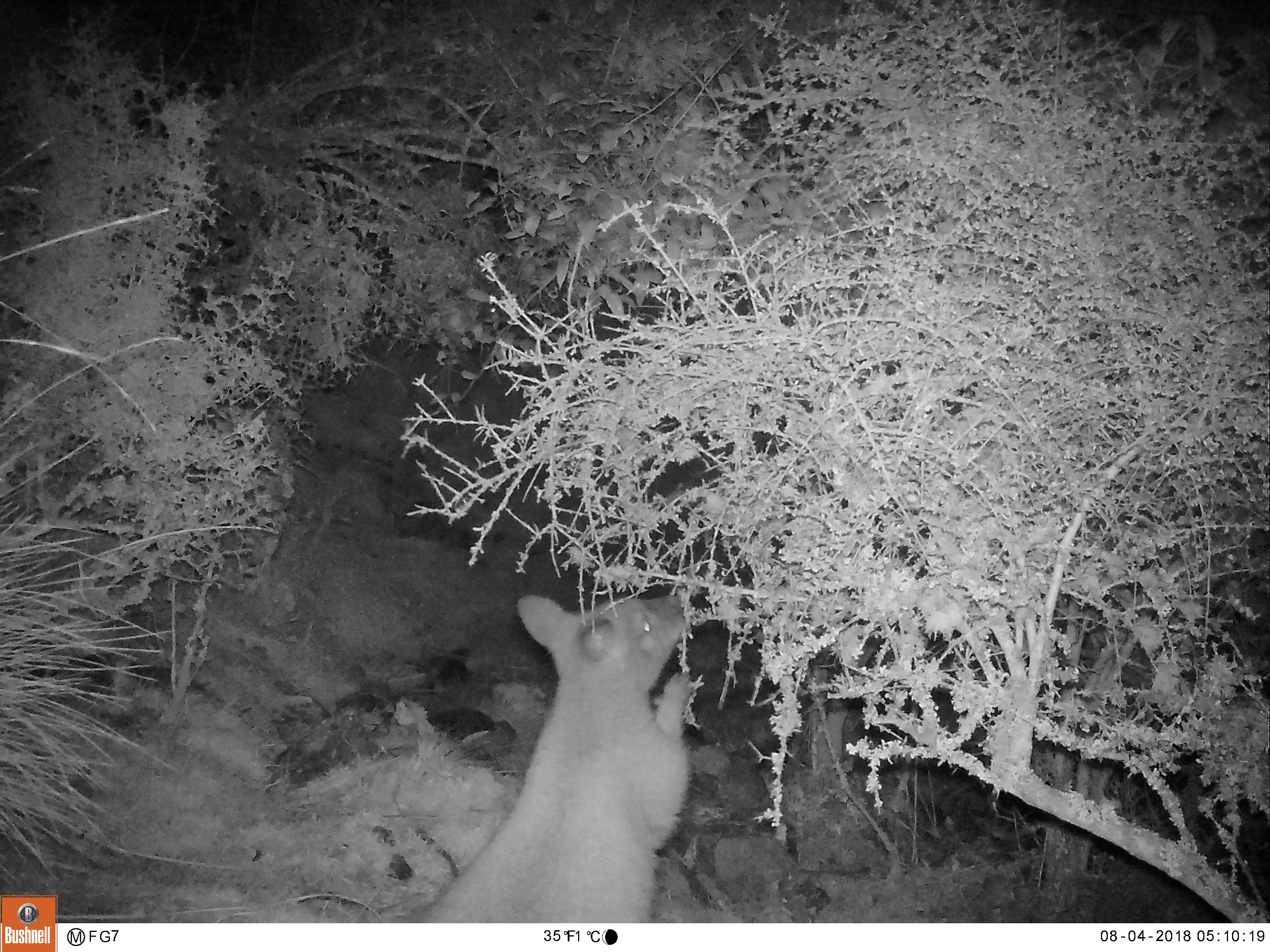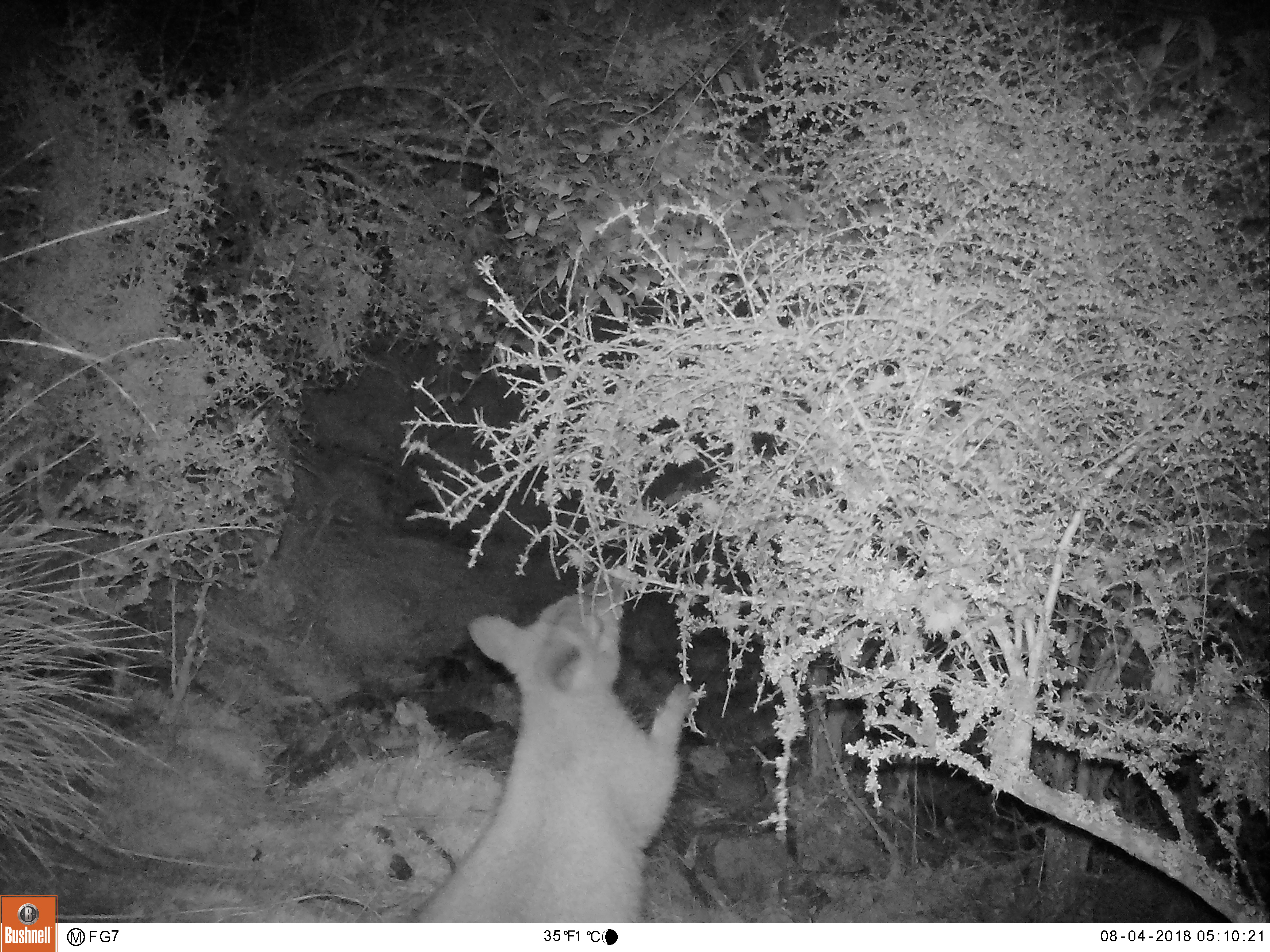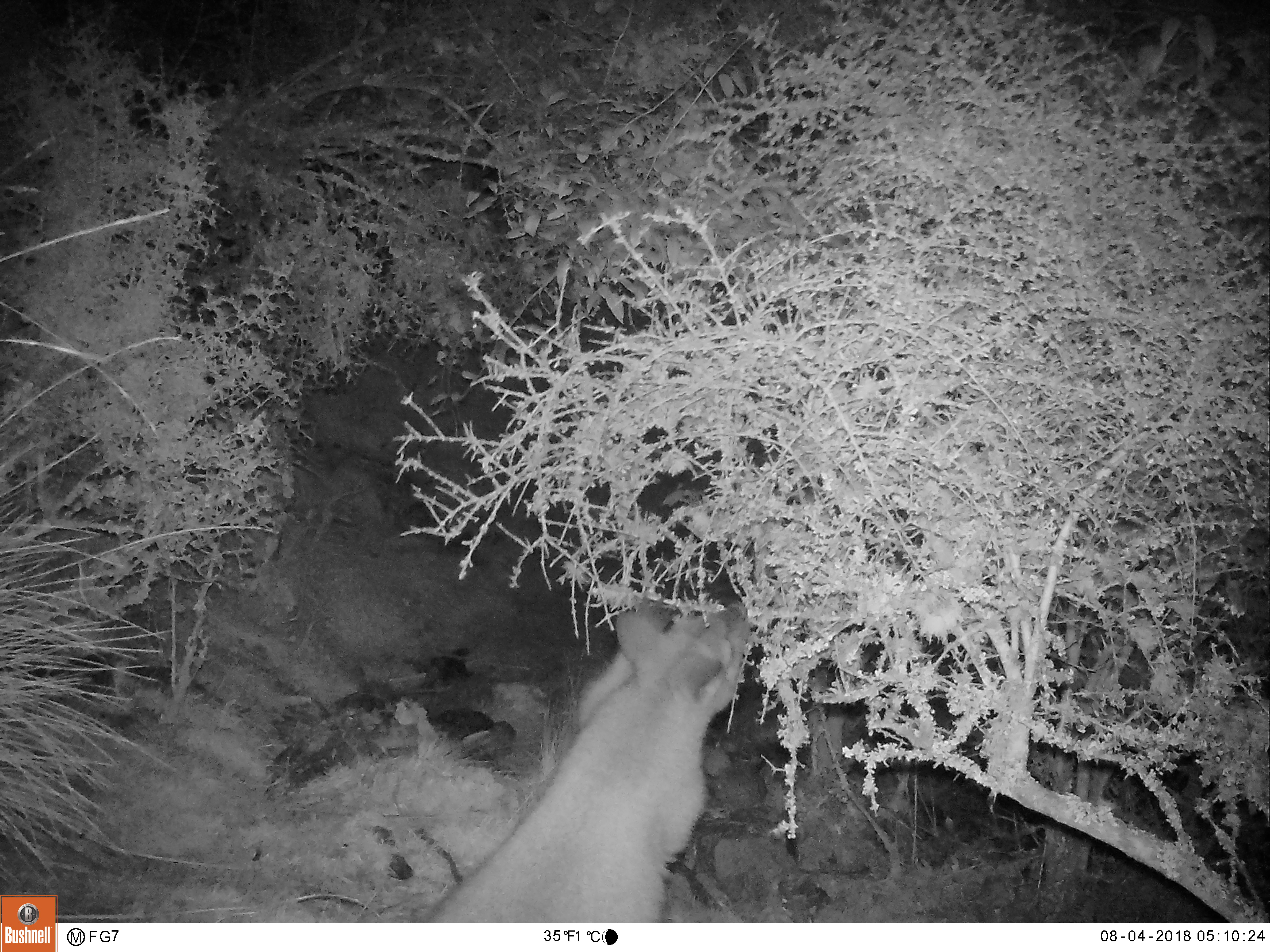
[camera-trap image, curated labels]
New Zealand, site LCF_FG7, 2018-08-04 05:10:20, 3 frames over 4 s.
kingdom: Animalia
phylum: Chordata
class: Mammalia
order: Diprotodontia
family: Macropodidae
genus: Notamacropus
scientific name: Notamacropus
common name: wallaby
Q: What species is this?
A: Wallaby (Notamacropus).